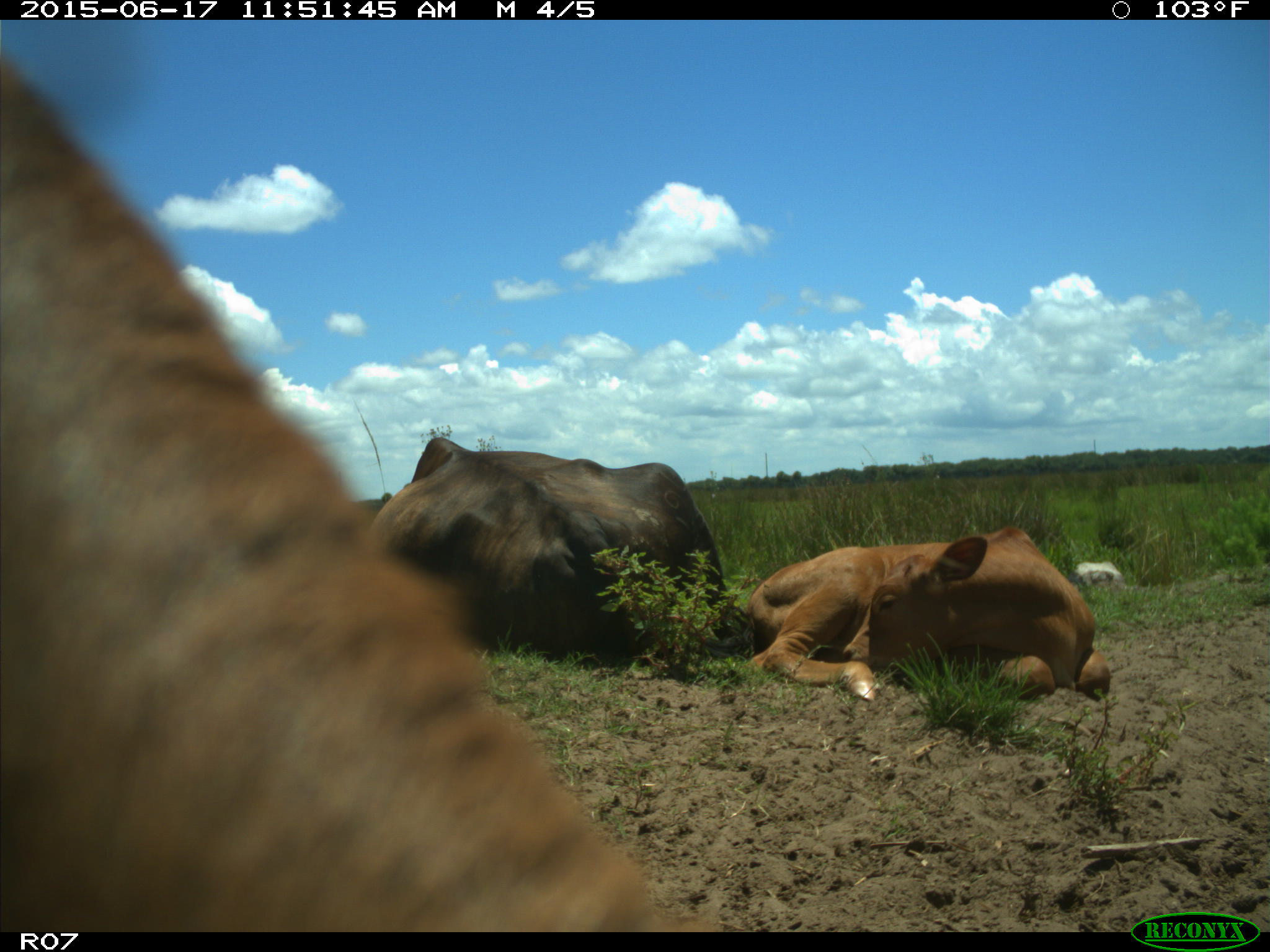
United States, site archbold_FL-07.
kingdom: Animalia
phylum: Chordata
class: Mammalia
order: Artiodactyla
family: Bovidae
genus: Bos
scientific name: Bos taurus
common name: domestic cow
Bos taurus (domestic cow).